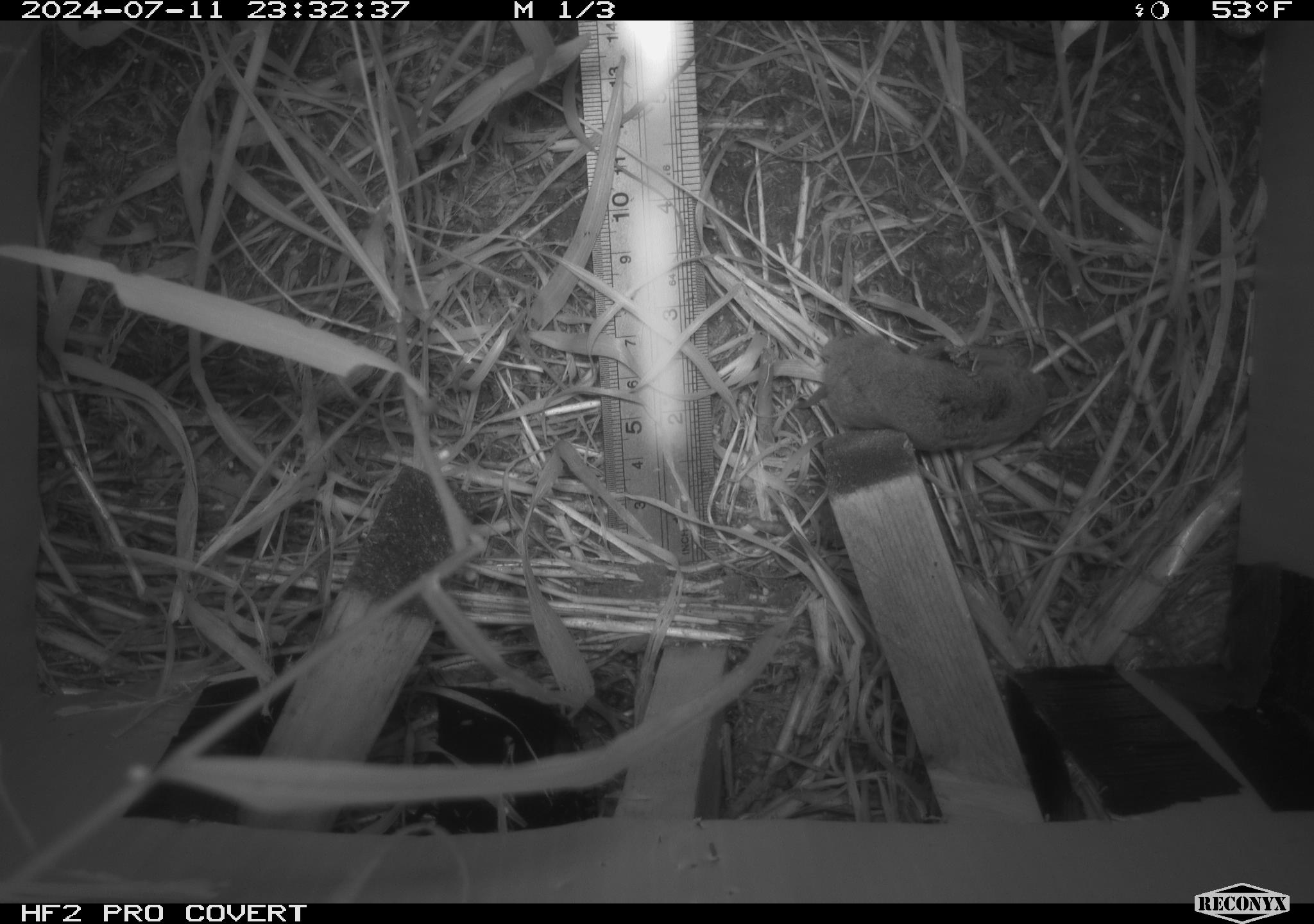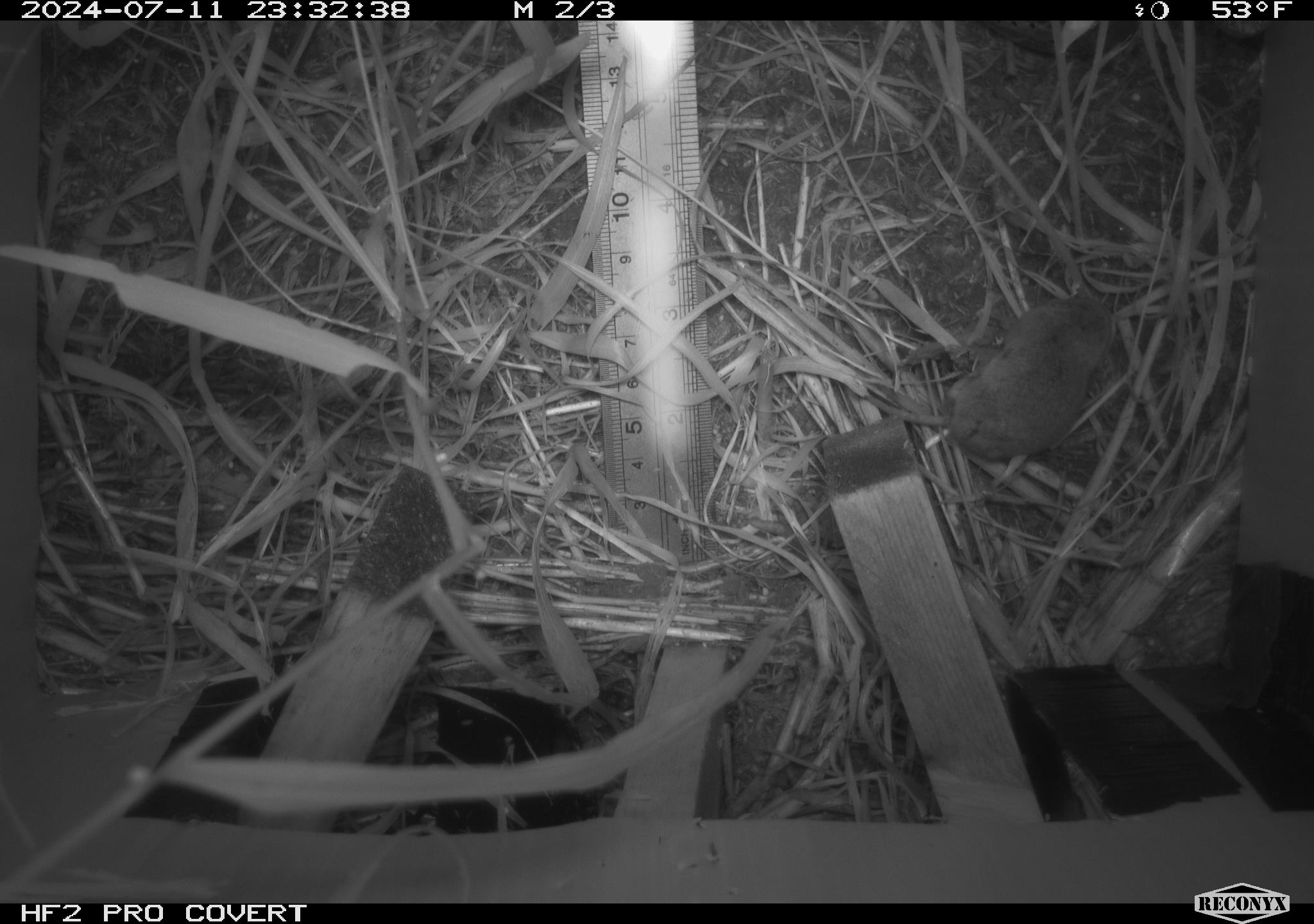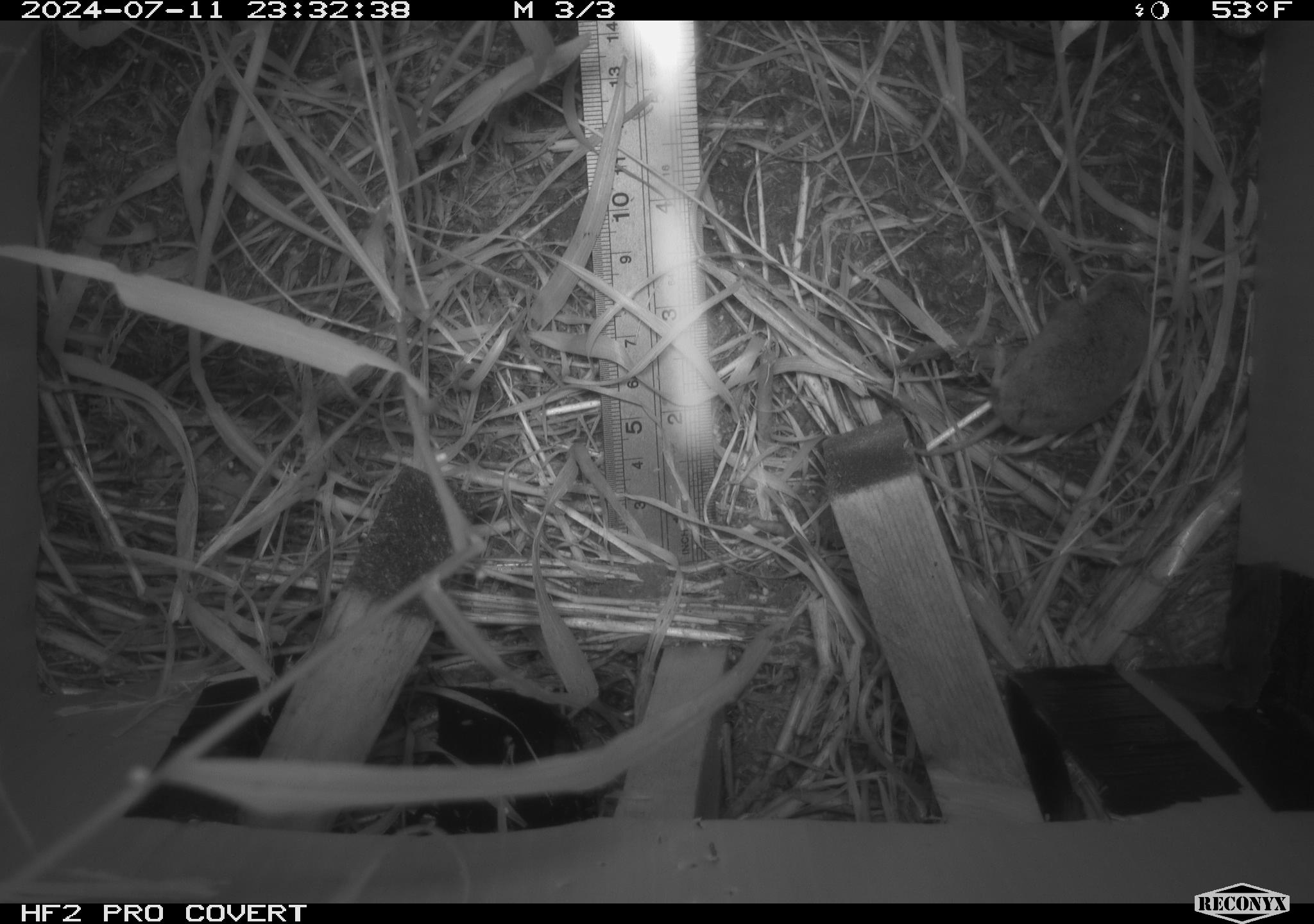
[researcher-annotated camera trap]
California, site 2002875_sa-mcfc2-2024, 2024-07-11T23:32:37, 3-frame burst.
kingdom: Animalia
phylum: Chordata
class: Mammalia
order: Rodentia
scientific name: Rodentia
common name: rodent